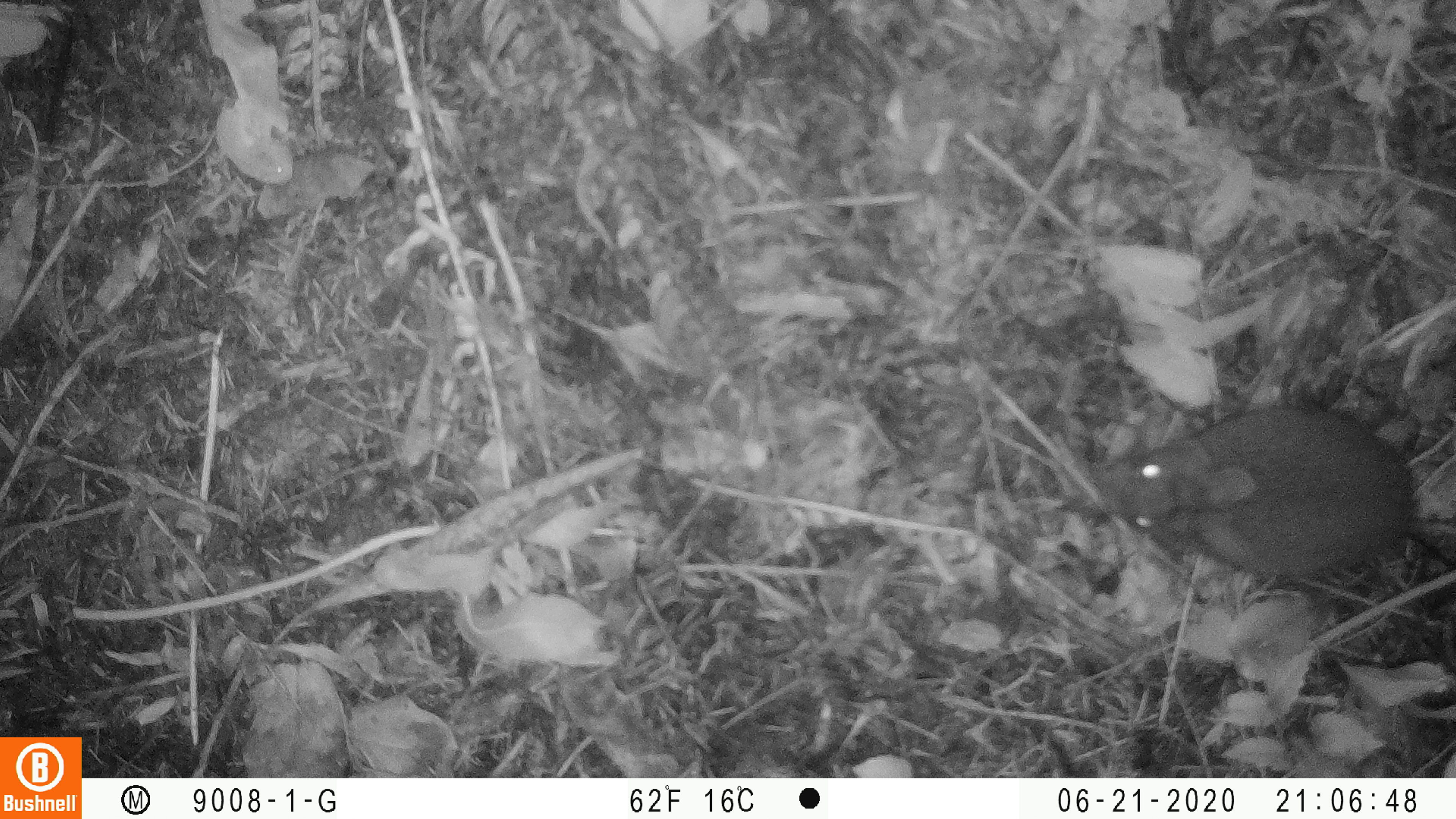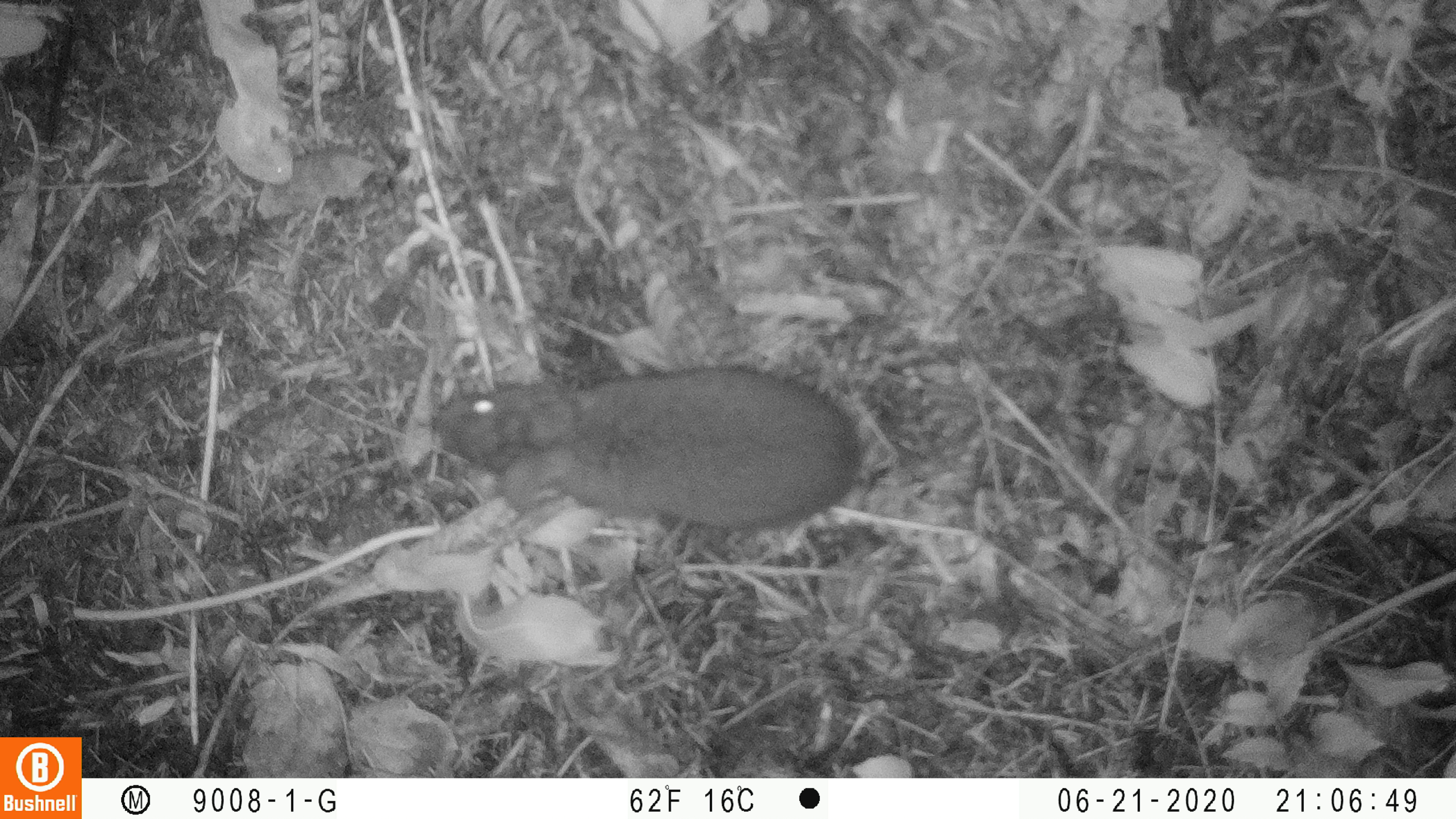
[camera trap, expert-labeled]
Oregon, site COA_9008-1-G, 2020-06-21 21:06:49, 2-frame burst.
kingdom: Animalia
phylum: Chordata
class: Mammalia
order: Lagomorpha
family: Leporidae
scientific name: Leporidae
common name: hares and rabbits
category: leporidae family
Leporidae family (hares and rabbits) (Leporidae).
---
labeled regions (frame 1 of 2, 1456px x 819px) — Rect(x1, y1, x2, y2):
leporidae family: Rect(1097, 394, 1419, 596)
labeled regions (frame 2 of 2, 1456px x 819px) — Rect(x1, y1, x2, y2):
leporidae family: Rect(422, 362, 867, 546)